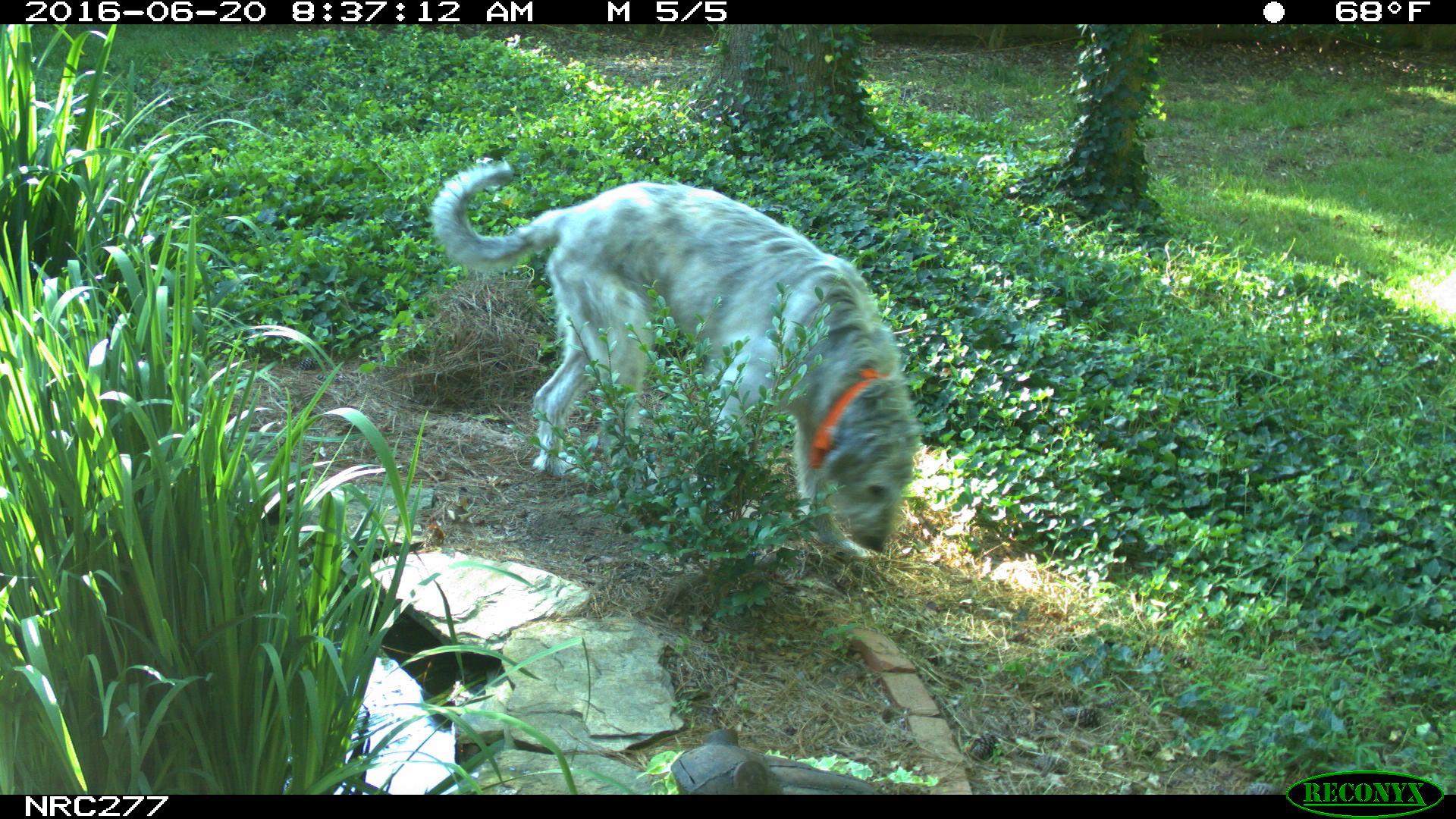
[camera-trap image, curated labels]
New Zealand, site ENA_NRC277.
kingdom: Animalia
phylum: Chordata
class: Mammalia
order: Carnivora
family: Canidae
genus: Canis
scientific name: Canis familiaris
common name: domestic dog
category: dog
Dog (domestic dog) (Canis familiaris).